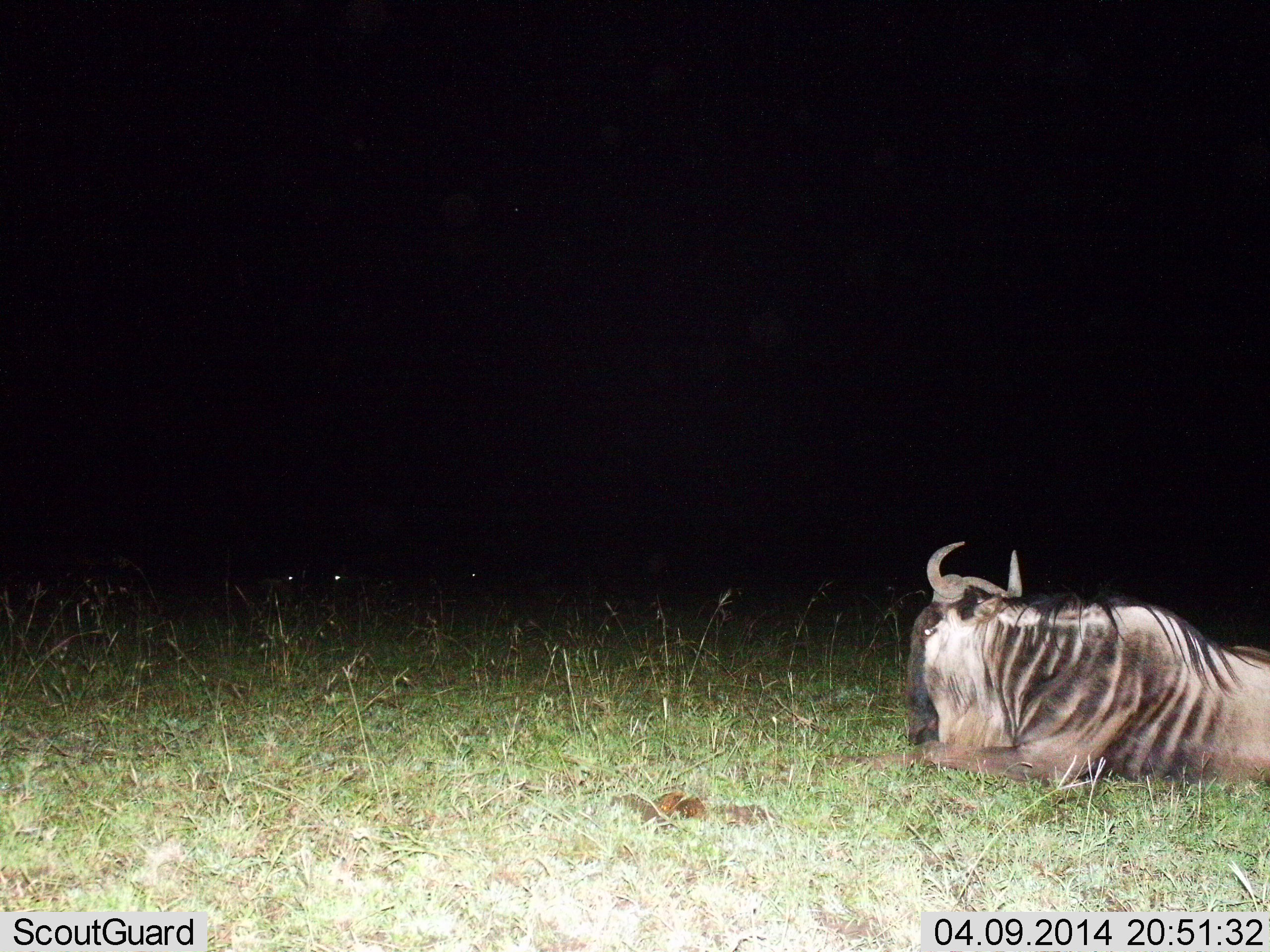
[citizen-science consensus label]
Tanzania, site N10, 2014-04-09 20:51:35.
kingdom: Animalia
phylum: Chordata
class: Mammalia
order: Artiodactyla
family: Bovidae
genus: Connochaetes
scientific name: Connochaetes taurinus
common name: blue wildebeest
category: wildebeest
Wildebeest (blue wildebeest) (Connochaetes taurinus), count 1. Behavior (volunteer vote fractions): standing 10%, resting 100%, moving 0%, interacting 0%. Young present (vote fraction): 0%. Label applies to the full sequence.